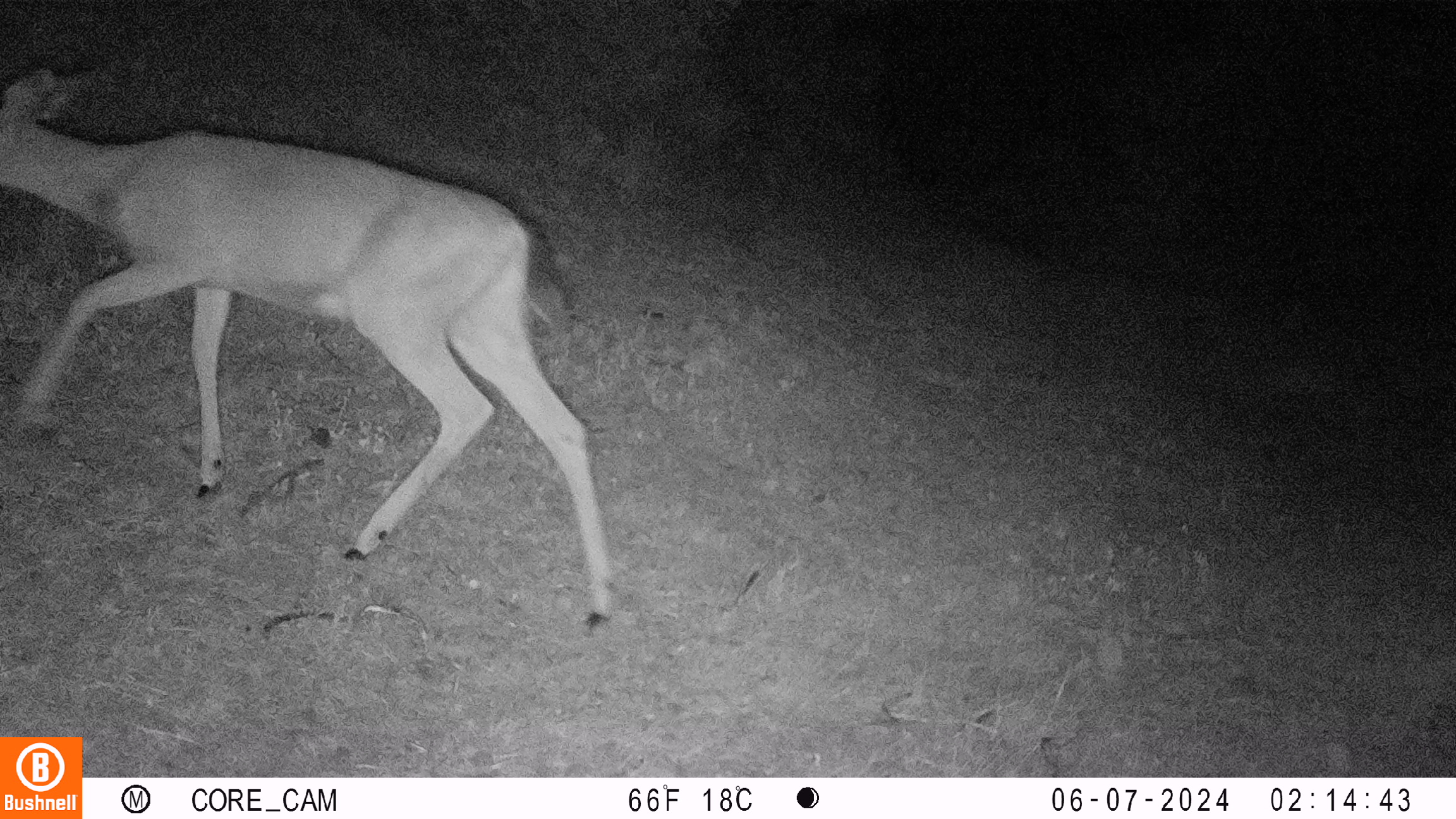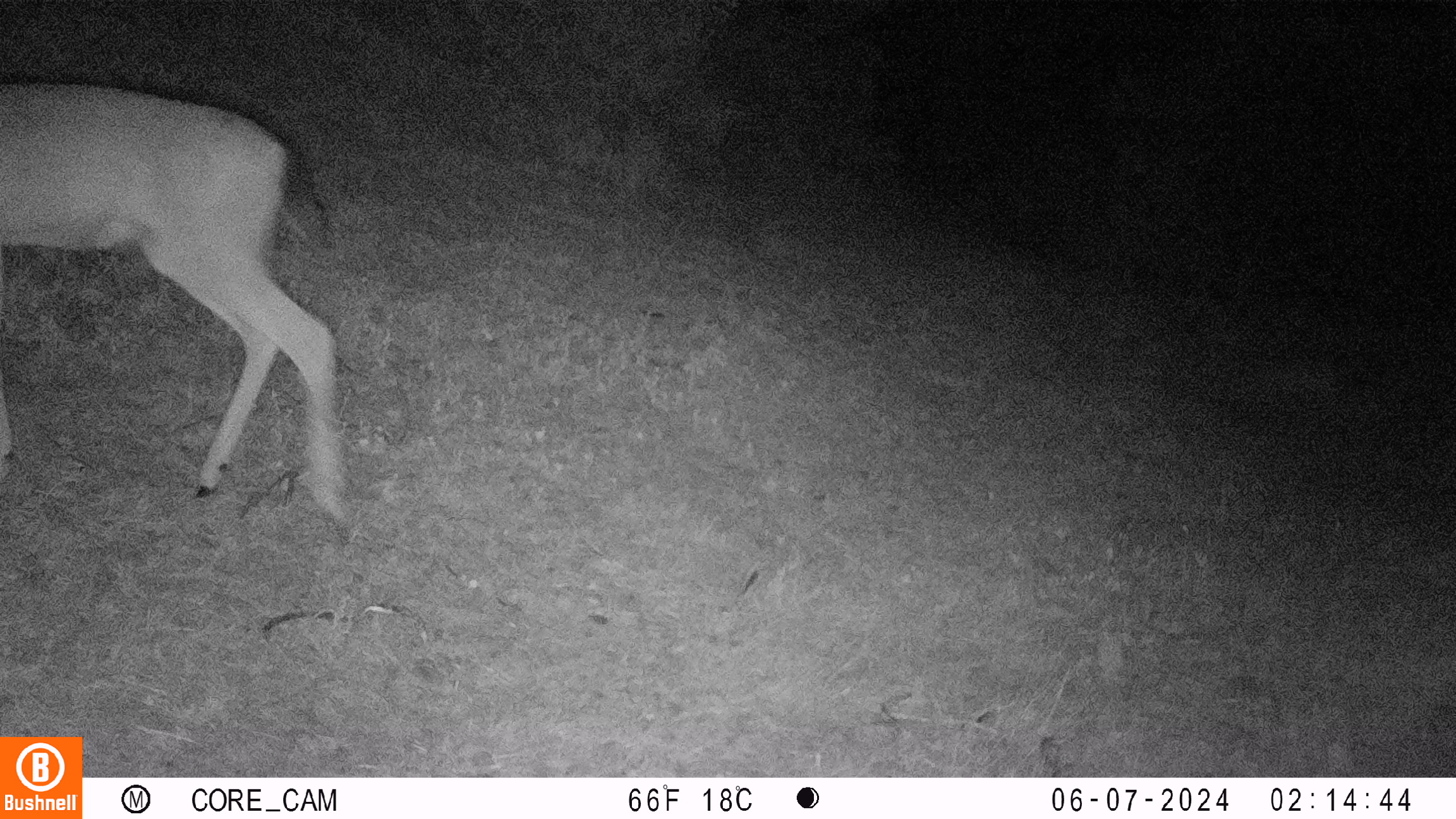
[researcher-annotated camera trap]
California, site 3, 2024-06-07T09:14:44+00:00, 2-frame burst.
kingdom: Animalia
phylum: Chordata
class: Mammalia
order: Artiodactyla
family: Cervidae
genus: Odocoileus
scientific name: Odocoileus hemionus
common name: mule deer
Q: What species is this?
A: Mule deer (Odocoileus hemionus).